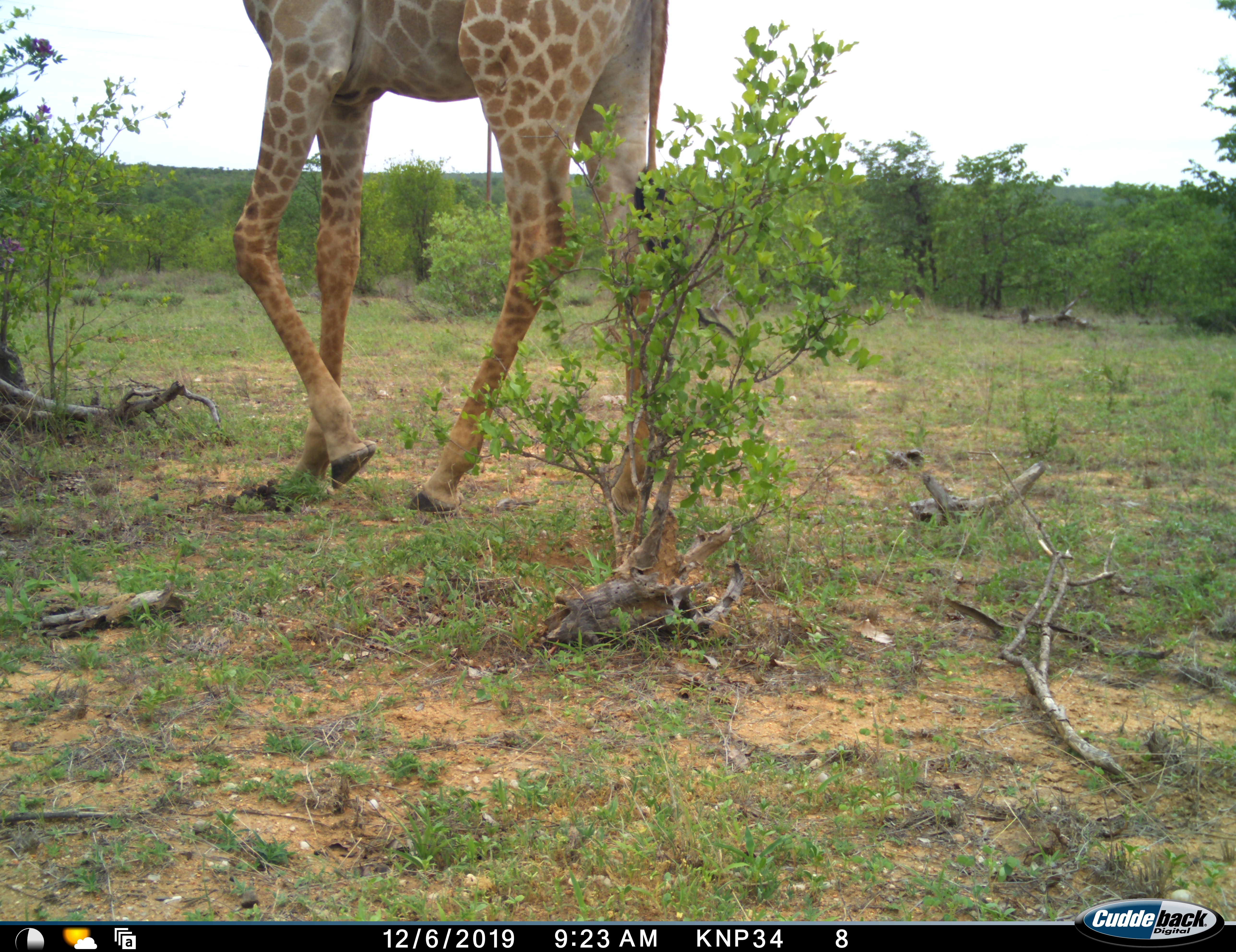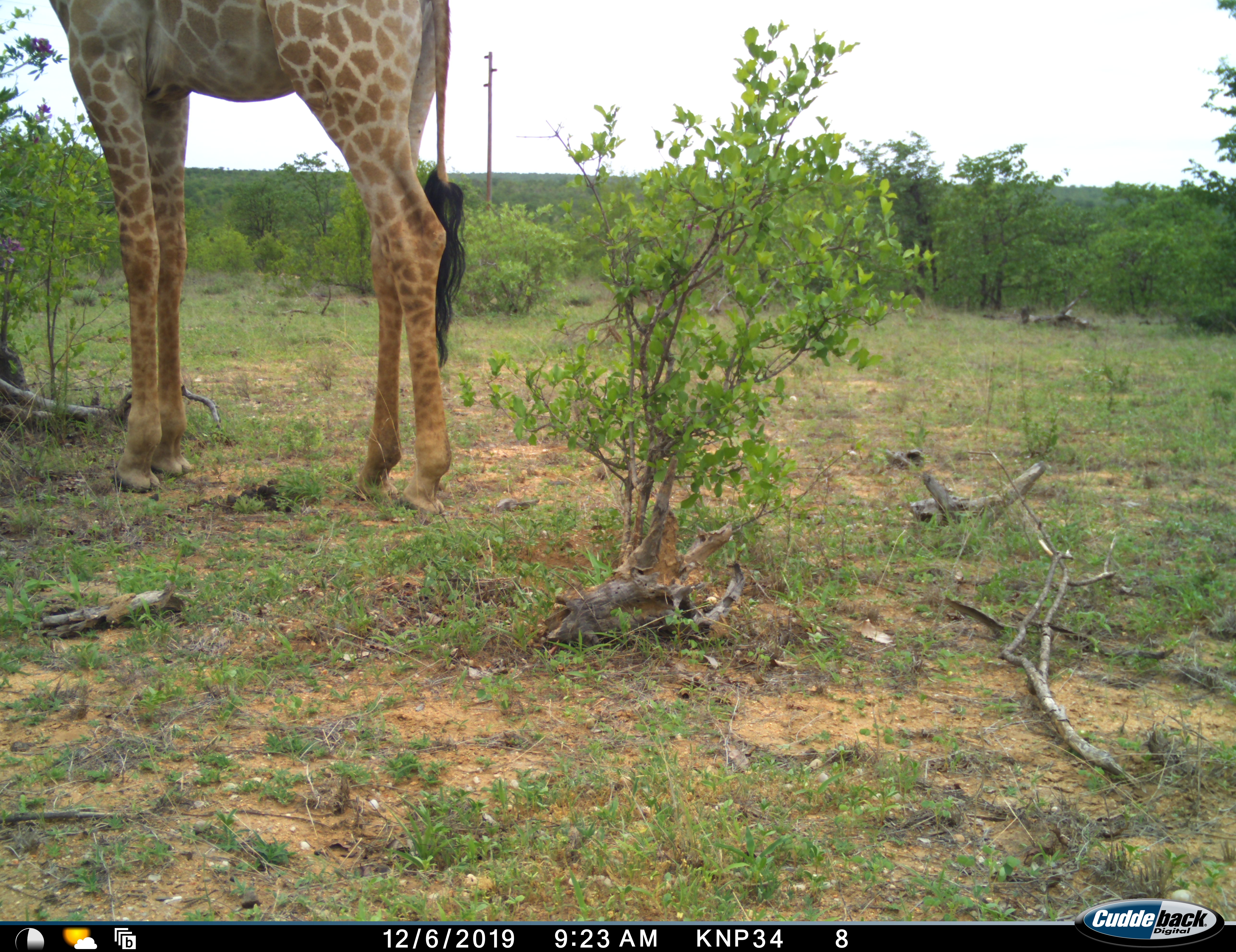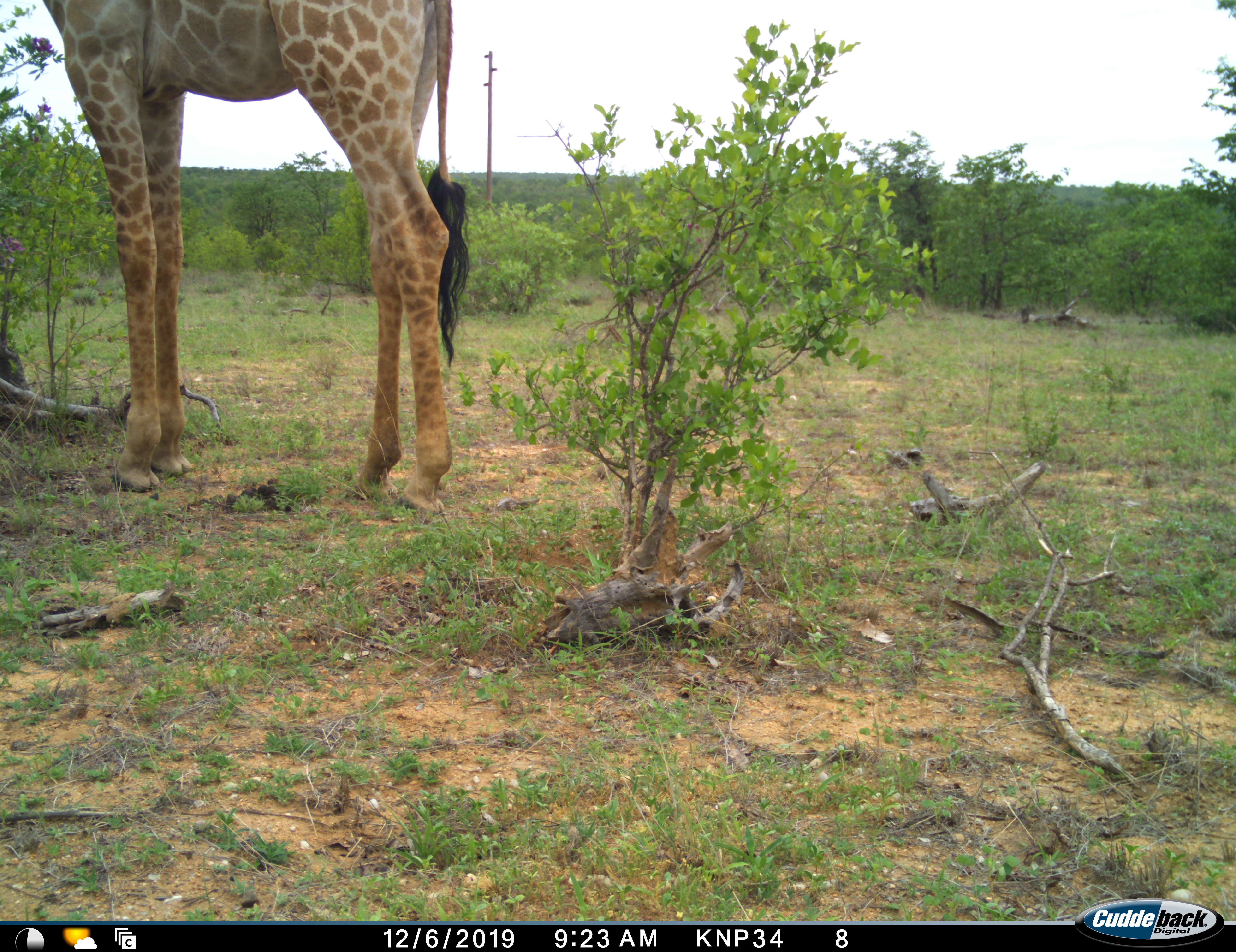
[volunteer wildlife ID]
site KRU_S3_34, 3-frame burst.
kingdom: Animalia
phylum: Chordata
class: Mammalia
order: Artiodactyla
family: Giraffidae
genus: Giraffa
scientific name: Giraffa camelopardalis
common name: giraffe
Giraffe (Giraffa camelopardalis), count 1. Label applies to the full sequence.